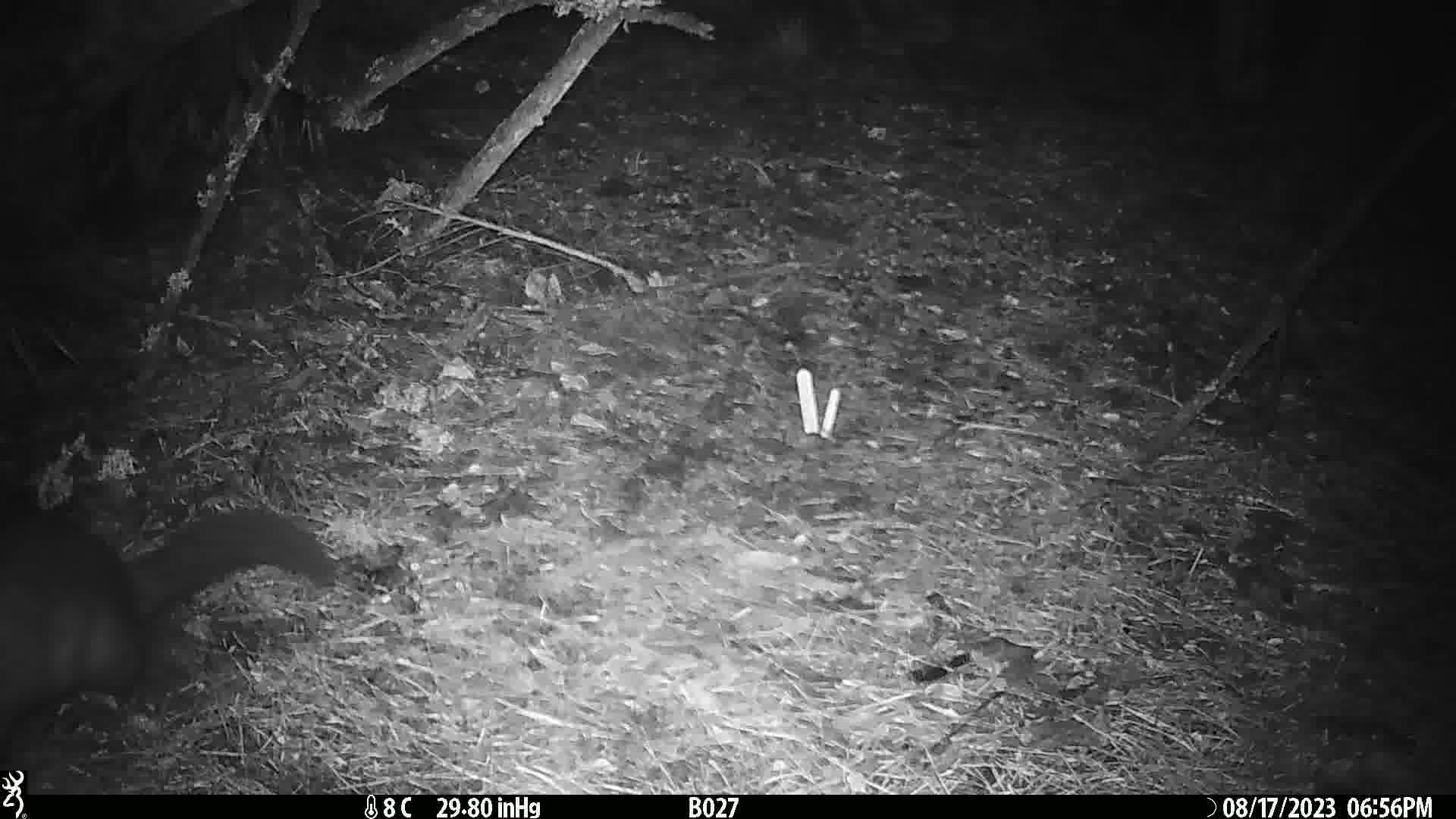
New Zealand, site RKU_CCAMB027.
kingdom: Animalia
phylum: Chordata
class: Mammalia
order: Diprotodontia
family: Phalangeridae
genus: Trichosurus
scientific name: Trichosurus vulpecula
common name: common brushtail possum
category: possum